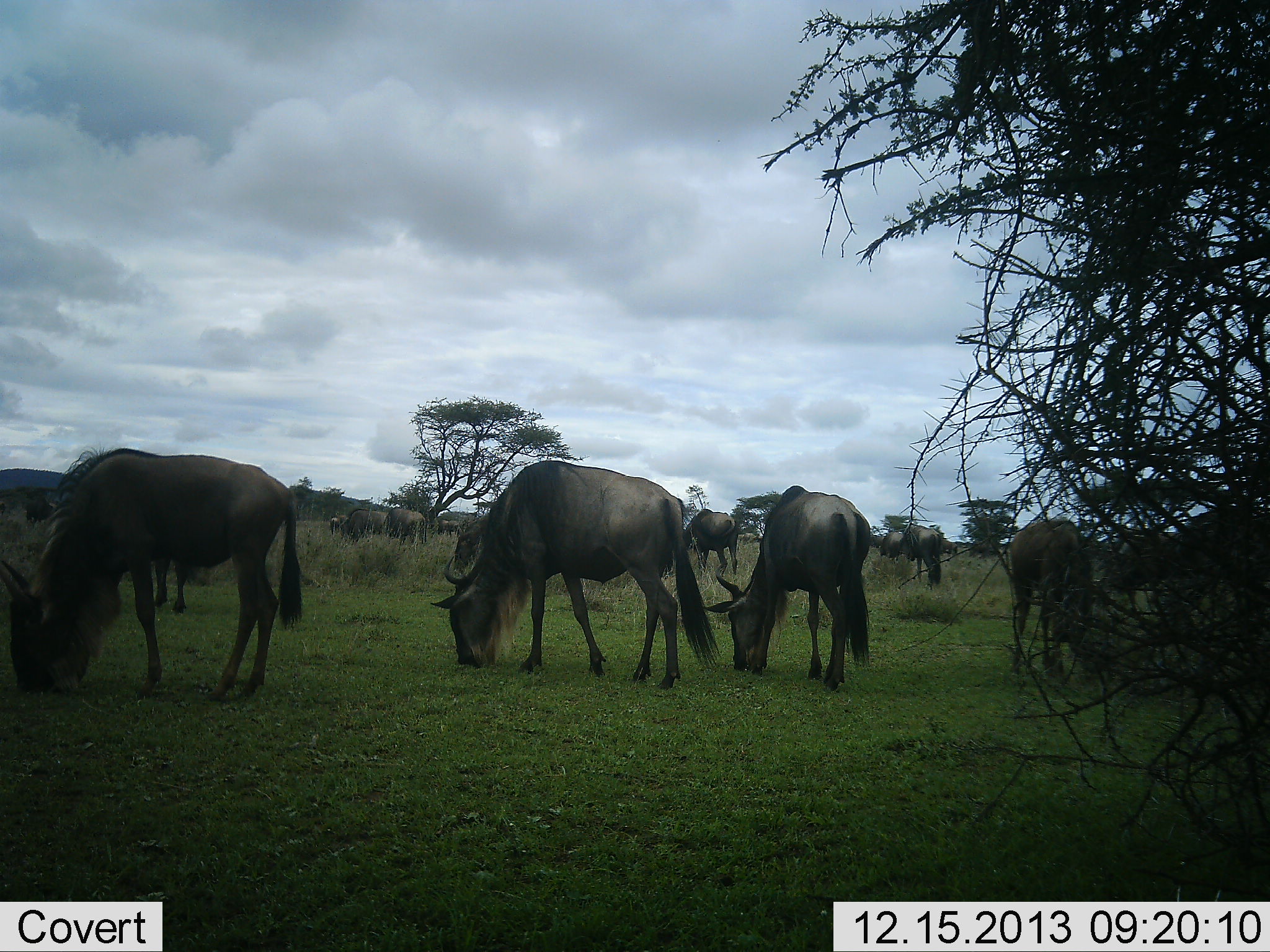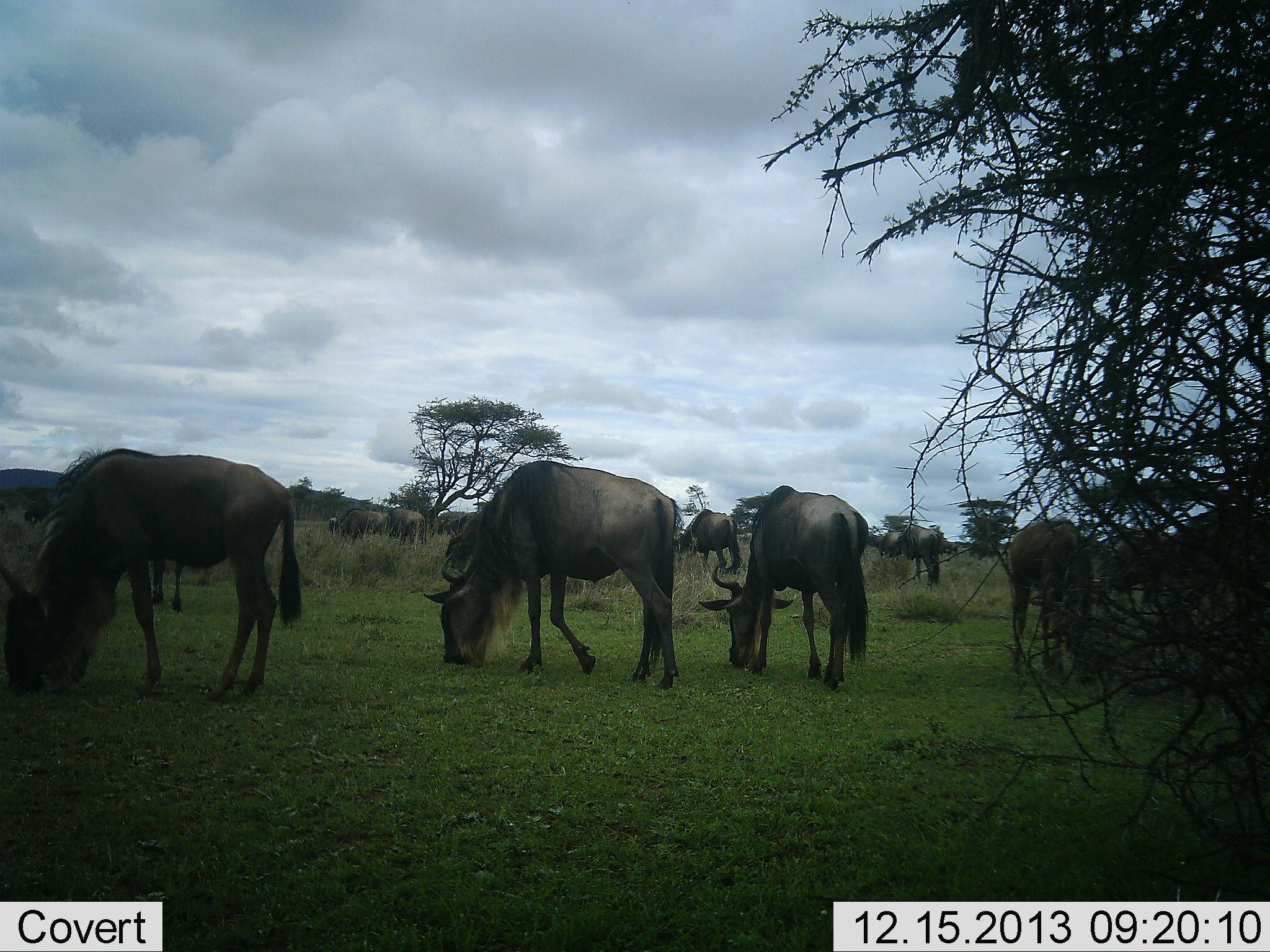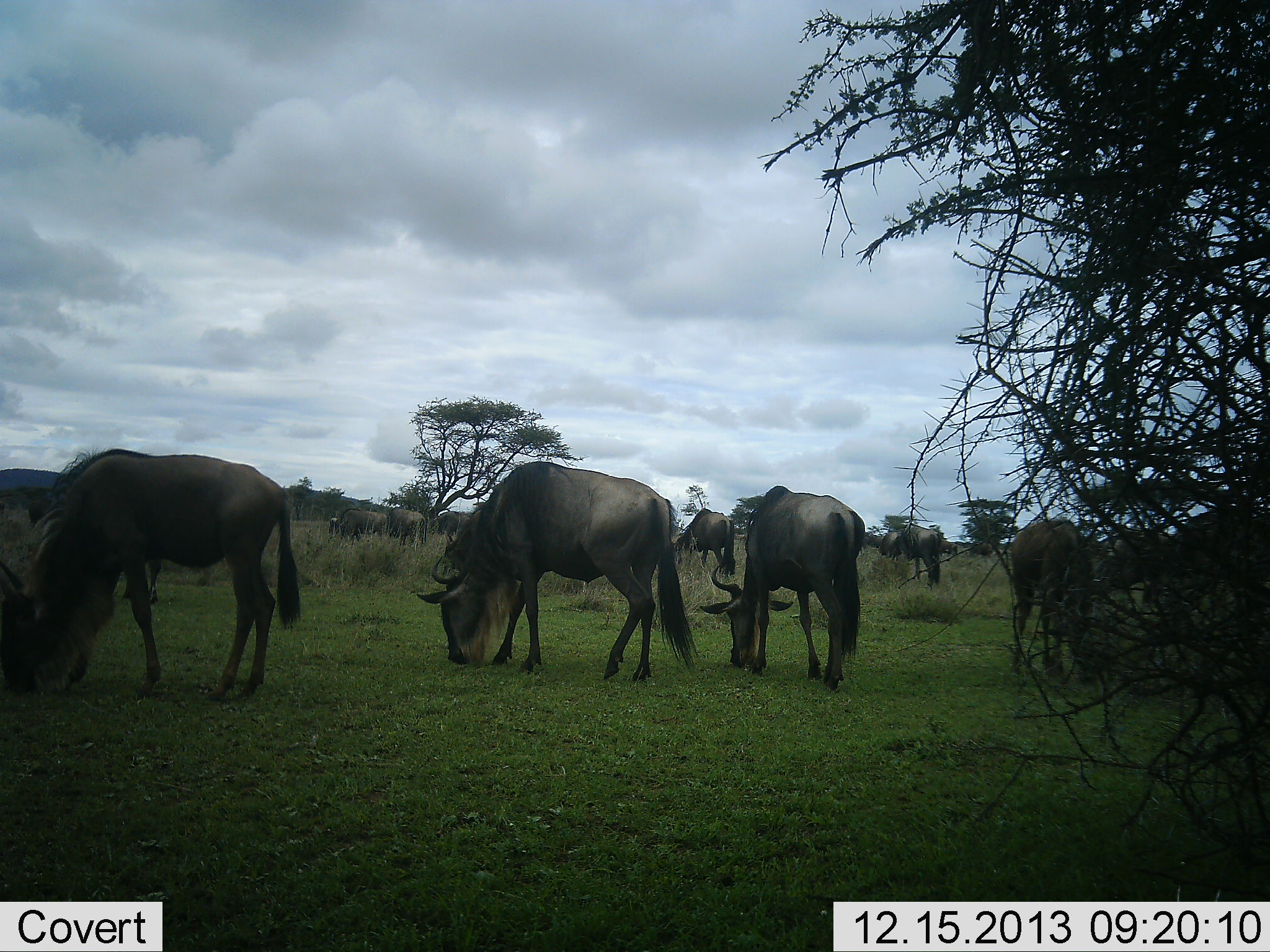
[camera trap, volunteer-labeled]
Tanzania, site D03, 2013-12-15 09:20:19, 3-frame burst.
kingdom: Animalia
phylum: Chordata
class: Mammalia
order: Artiodactyla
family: Bovidae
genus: Connochaetes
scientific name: Connochaetes taurinus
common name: blue wildebeest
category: wildebeest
Wildebeest (blue wildebeest) (Connochaetes taurinus), count 11-50. Behavior (volunteer vote fractions): standing 40%, resting 10%, moving 20%, interacting 10%. Young present (vote fraction): 10%. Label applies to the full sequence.